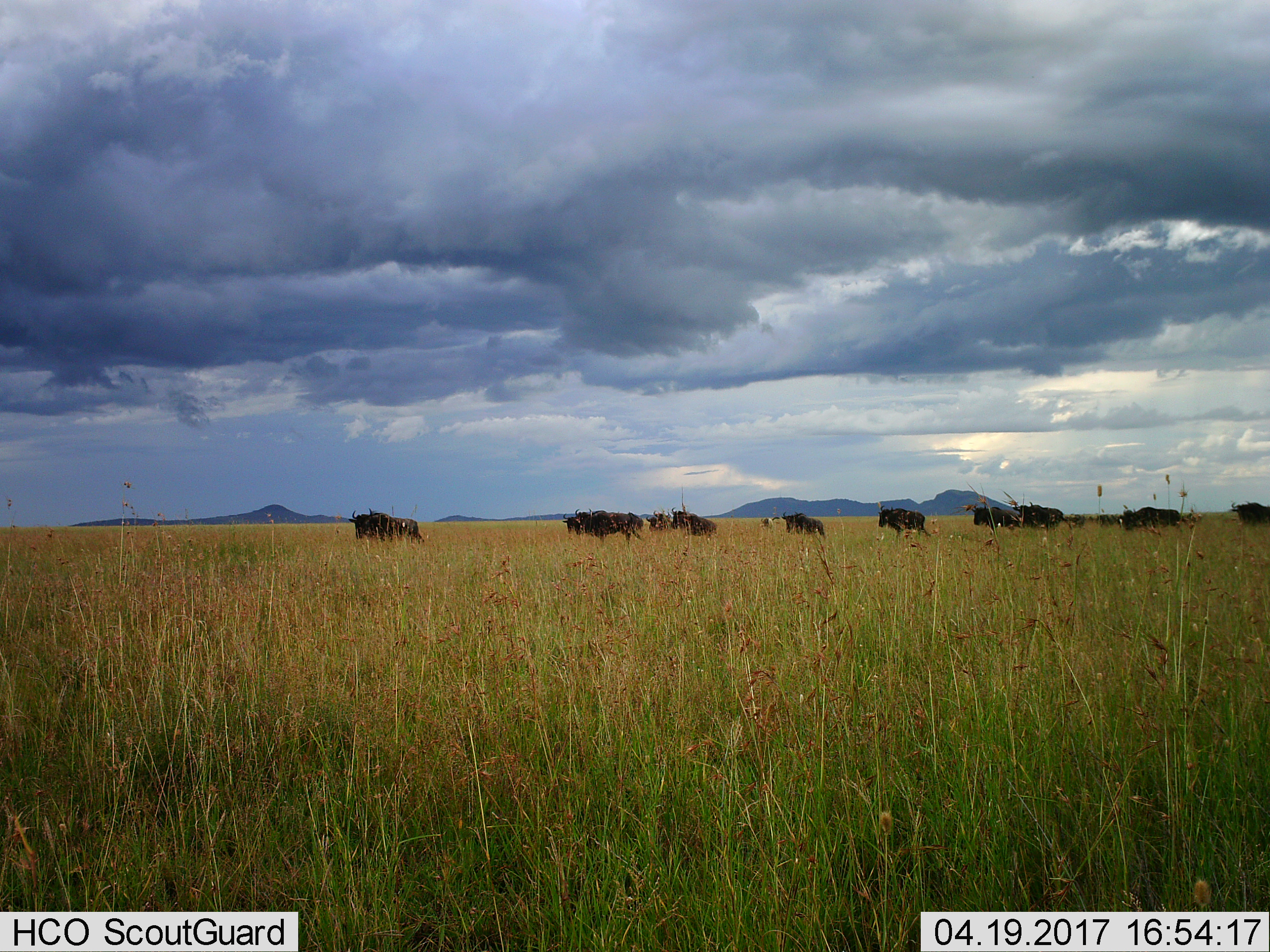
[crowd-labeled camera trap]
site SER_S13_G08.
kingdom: Animalia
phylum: Chordata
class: Mammalia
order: Artiodactyla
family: Bovidae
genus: Connochaetes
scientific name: Connochaetes taurinus taurinus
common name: blue wildebeest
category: wildebeestblue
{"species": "wildebeestblue (blue wildebeest) (Connochaetes taurinus taurinus)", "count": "11-50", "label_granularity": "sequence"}